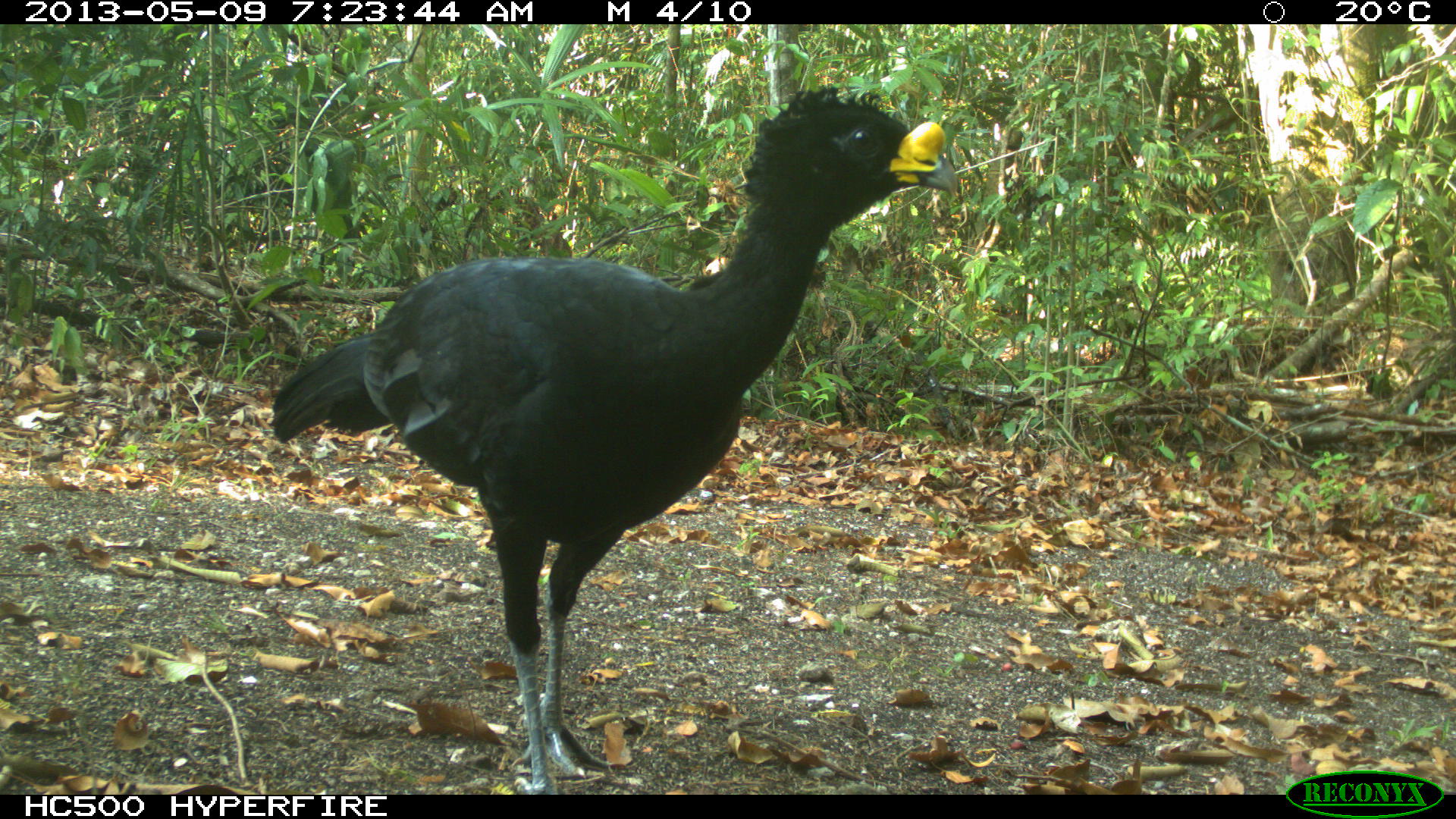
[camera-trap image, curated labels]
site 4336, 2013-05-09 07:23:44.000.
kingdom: Animalia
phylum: Chordata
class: Aves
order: Galliformes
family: Cracidae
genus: Crax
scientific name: Crax rubra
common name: great curassow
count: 1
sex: male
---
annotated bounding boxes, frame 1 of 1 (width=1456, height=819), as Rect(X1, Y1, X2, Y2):
crax rubra: Rect(272, 86, 959, 794)